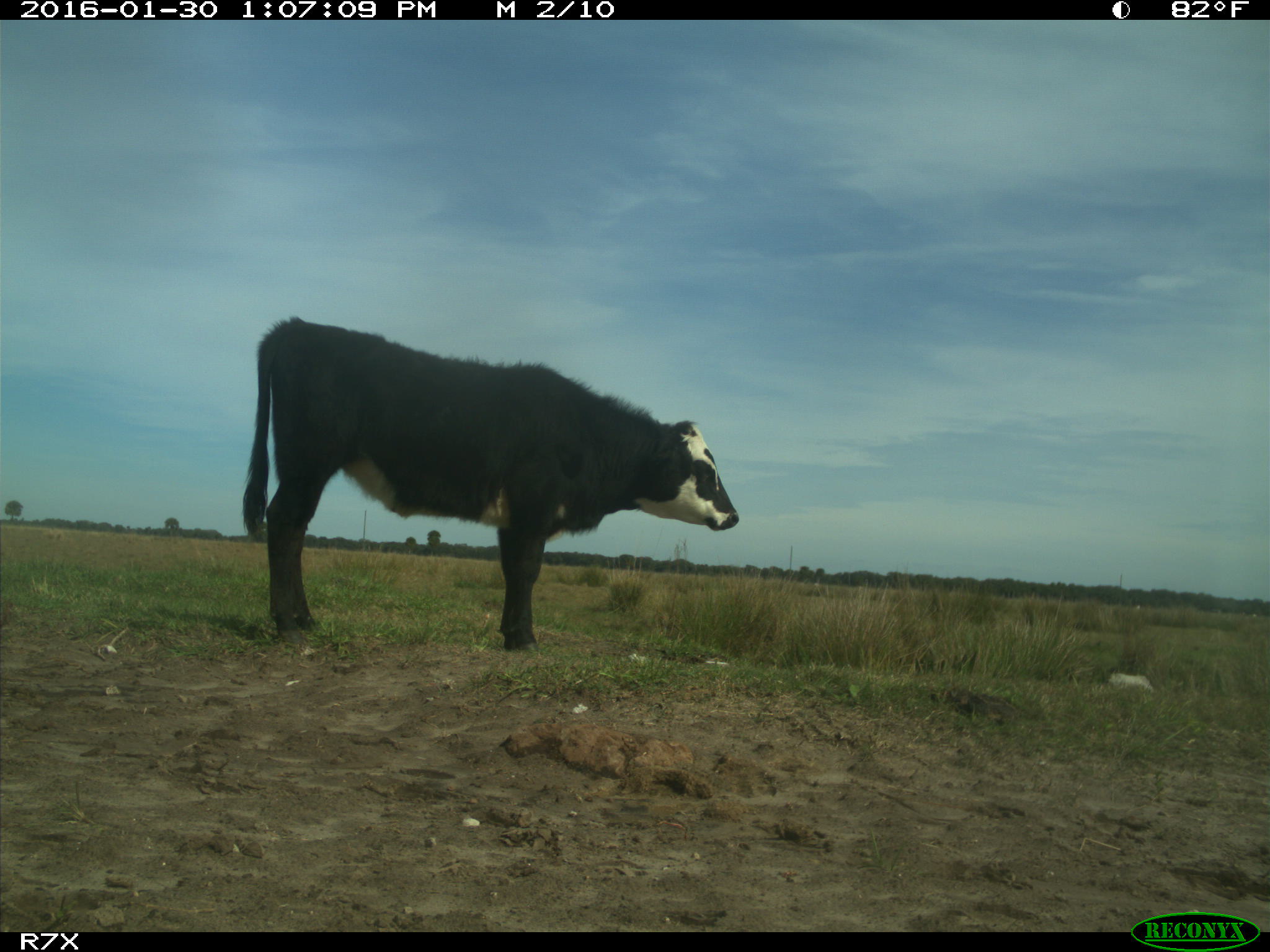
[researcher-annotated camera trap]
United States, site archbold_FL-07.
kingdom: Animalia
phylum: Chordata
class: Mammalia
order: Artiodactyla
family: Bovidae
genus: Bos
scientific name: Bos taurus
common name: domestic cow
Bos taurus (domestic cow).